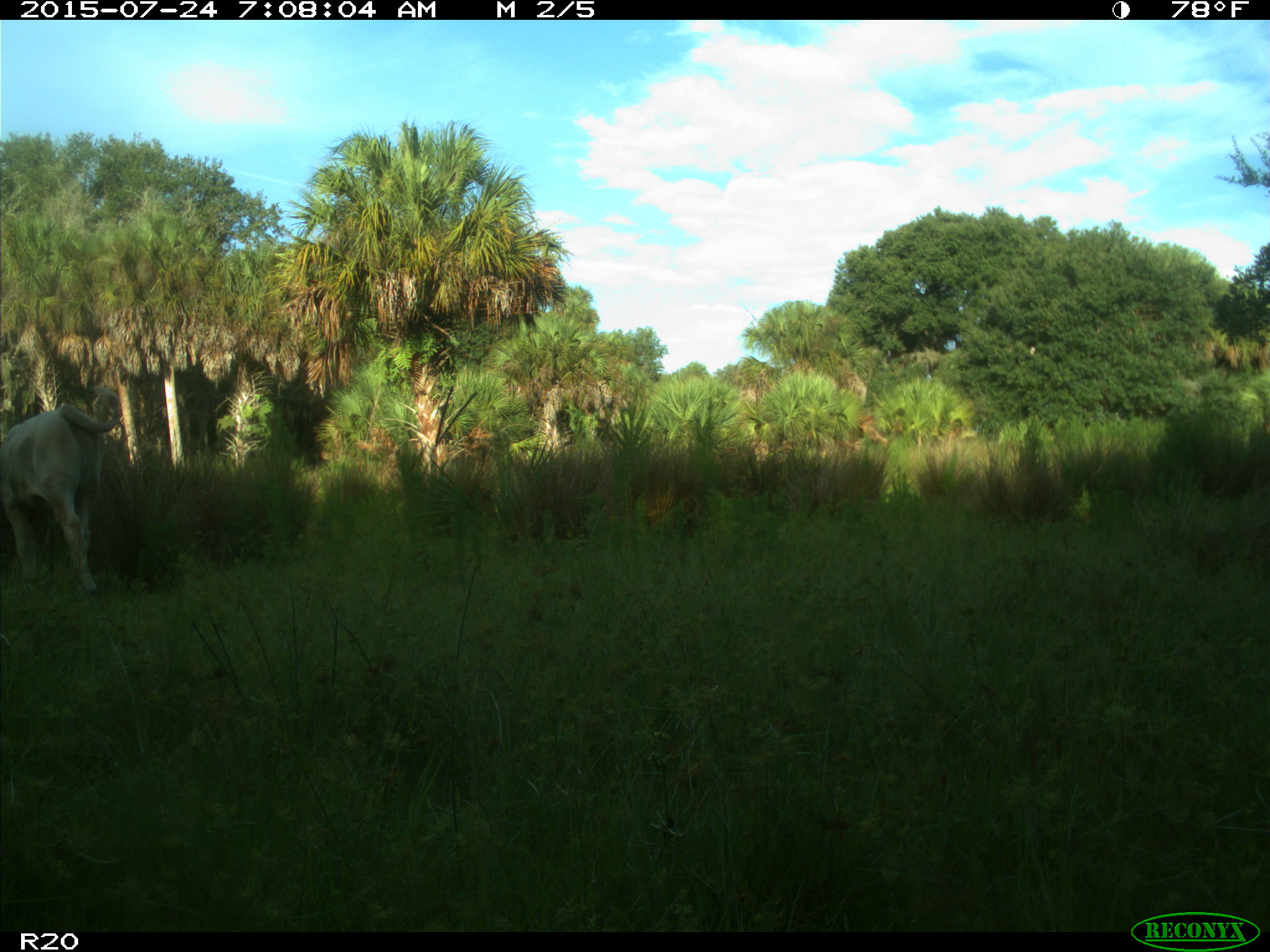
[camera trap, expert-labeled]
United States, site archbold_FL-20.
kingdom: Animalia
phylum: Chordata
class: Mammalia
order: Artiodactyla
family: Bovidae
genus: Bos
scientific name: Bos taurus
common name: domestic cow